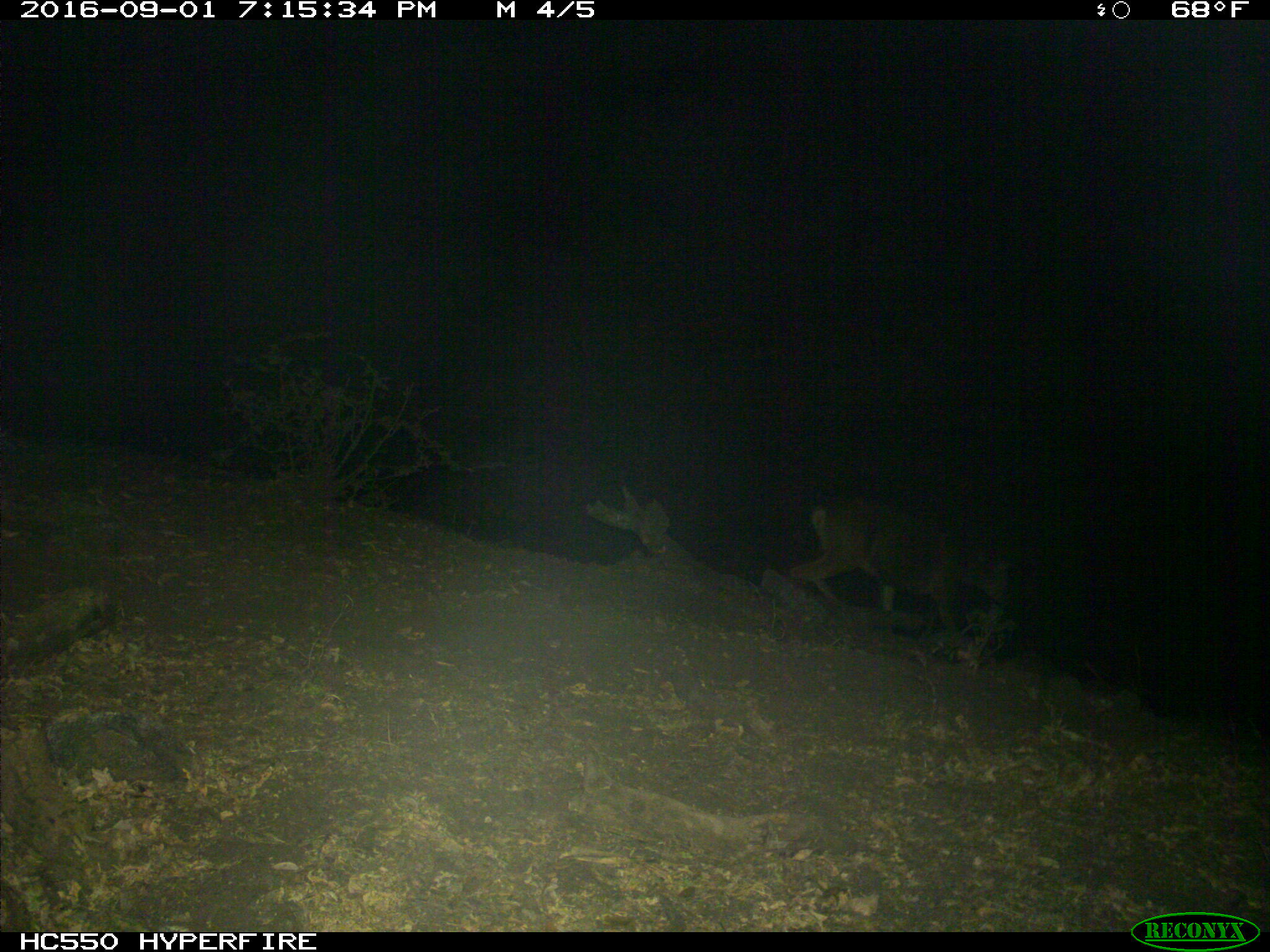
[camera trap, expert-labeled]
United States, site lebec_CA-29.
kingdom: Animalia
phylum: Chordata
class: Mammalia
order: Artiodactyla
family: Cervidae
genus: Odocoileus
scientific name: Odocoileus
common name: deer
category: unidentified deer